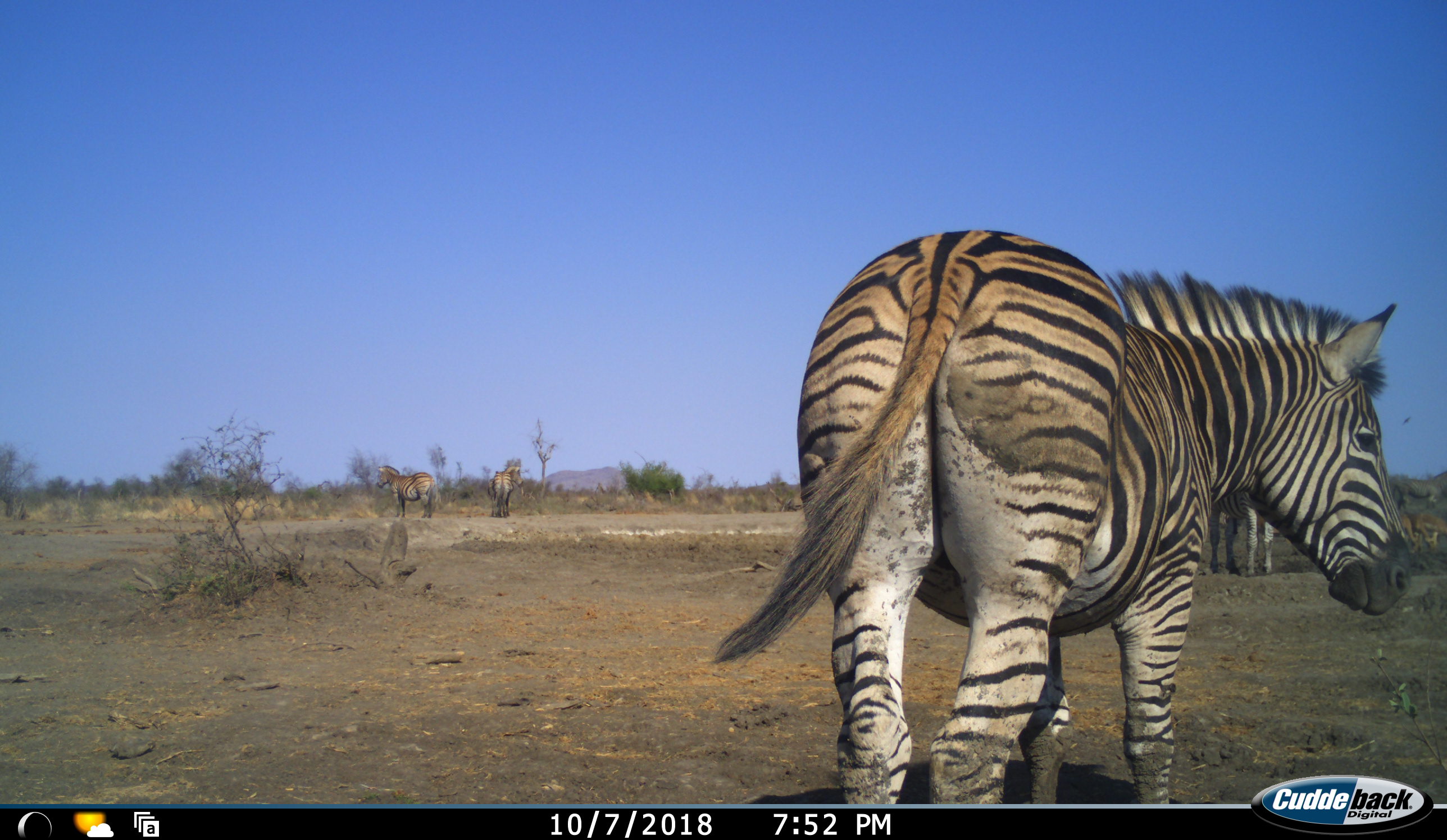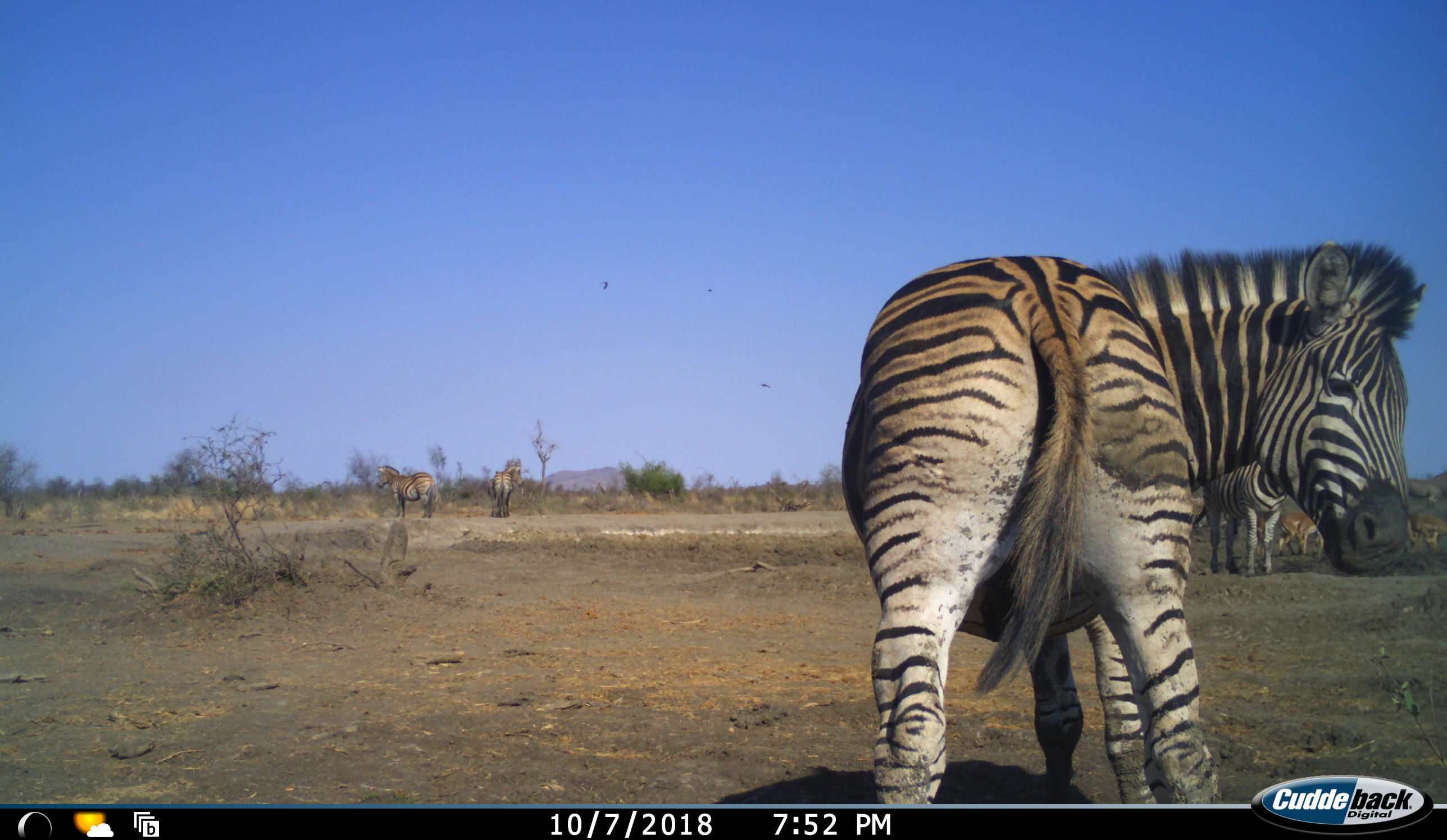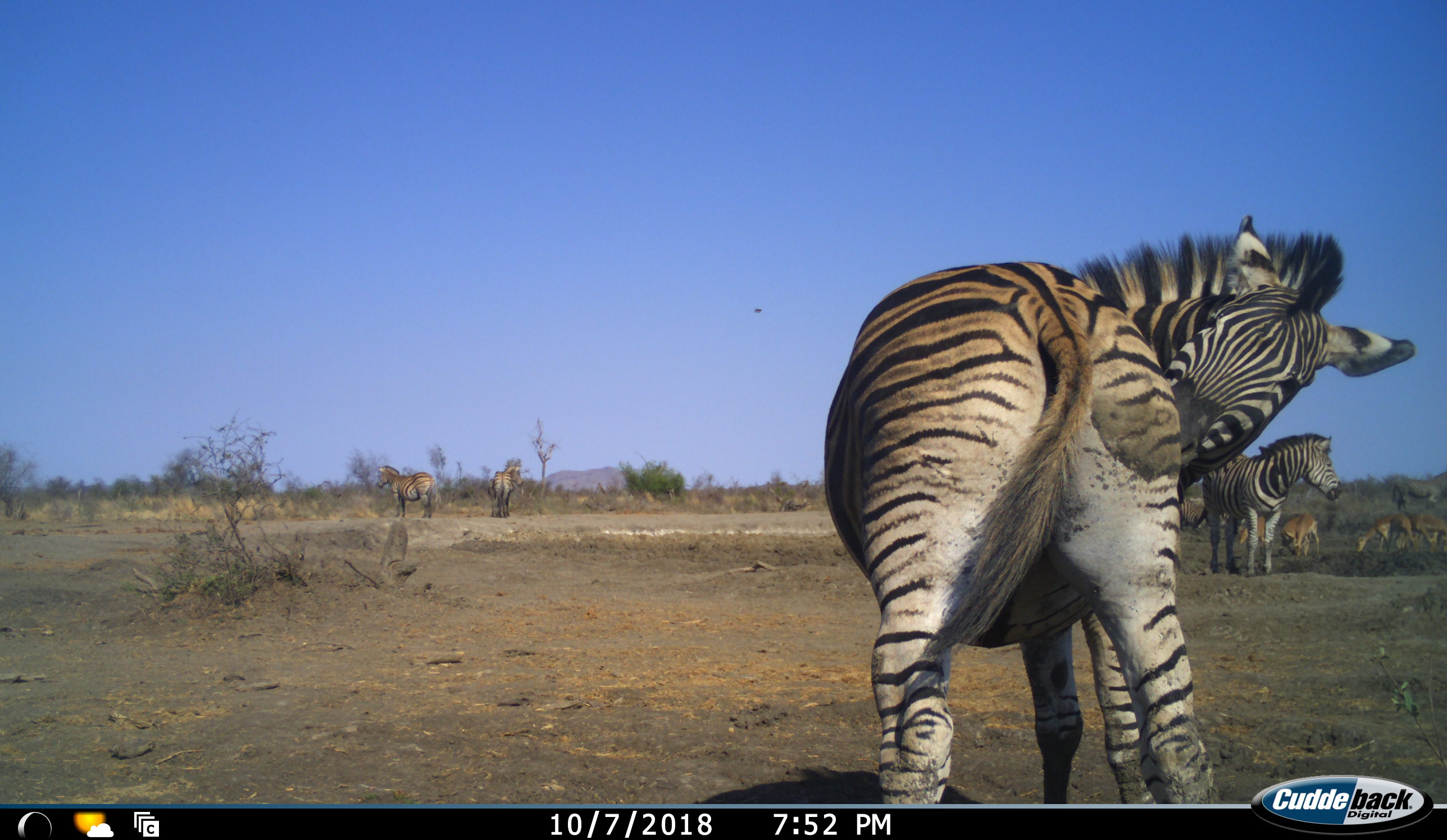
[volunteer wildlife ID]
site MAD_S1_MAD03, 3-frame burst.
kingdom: Animalia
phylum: Chordata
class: Mammalia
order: Artiodactyla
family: Bovidae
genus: Aepyceros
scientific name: Aepyceros melampus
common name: impala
Impala (Aepyceros melampus), count 5. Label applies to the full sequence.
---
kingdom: Animalia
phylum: Chordata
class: Mammalia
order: Perissodactyla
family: Equidae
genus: Equus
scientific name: Equus quagga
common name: plains zebra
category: zebraplains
Zebraplains (plains zebra) (Equus quagga), count 5. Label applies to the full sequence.